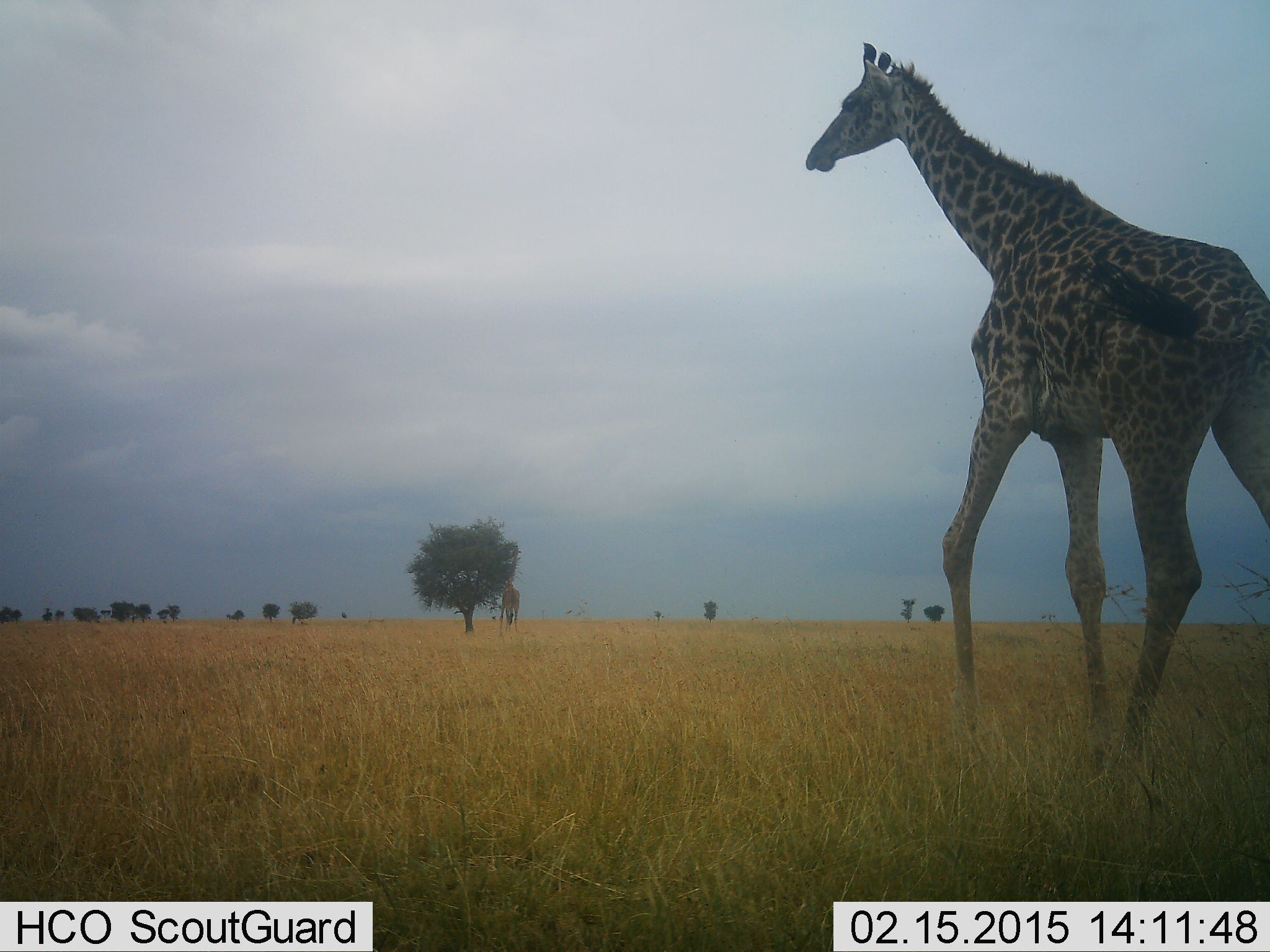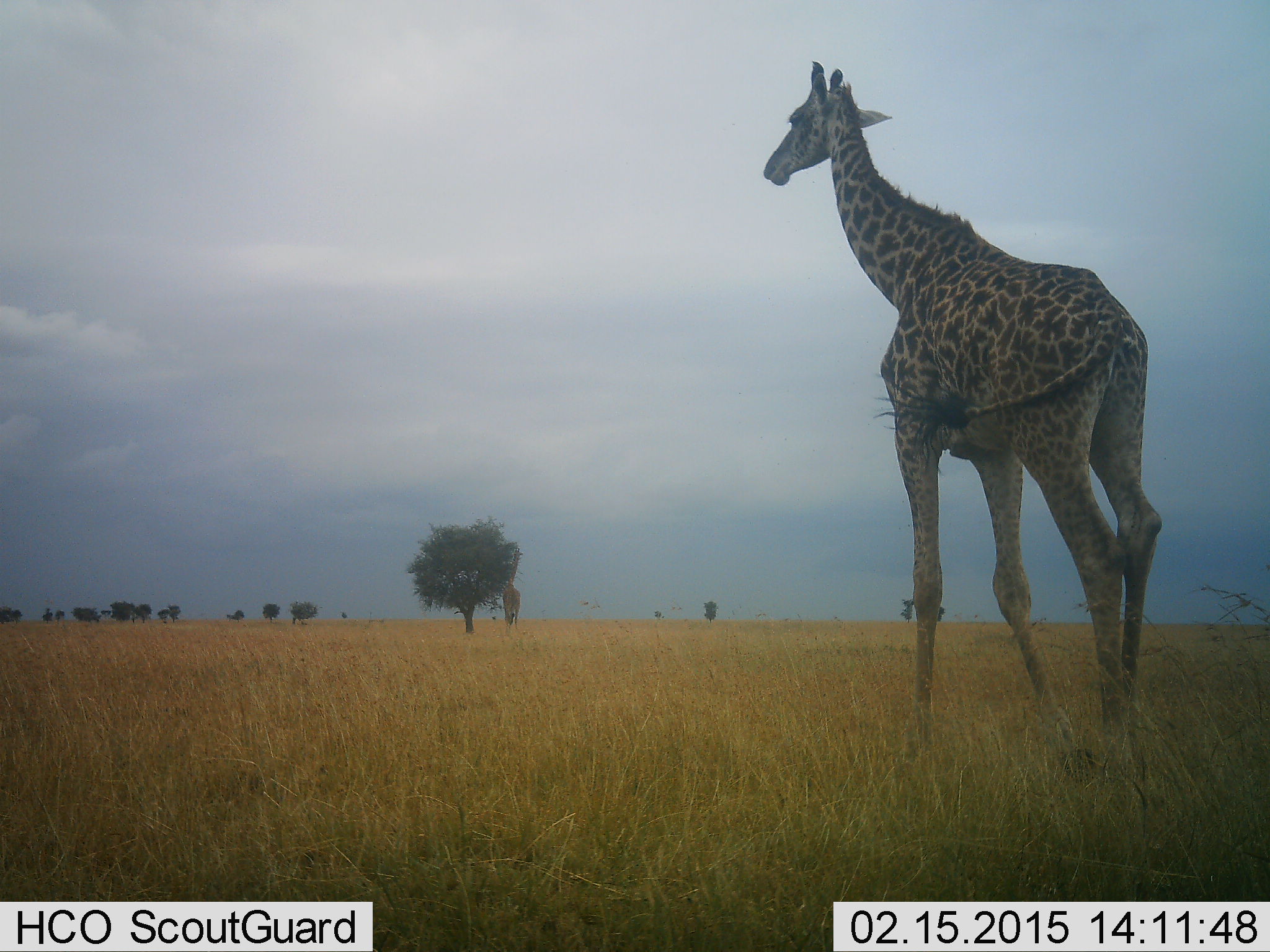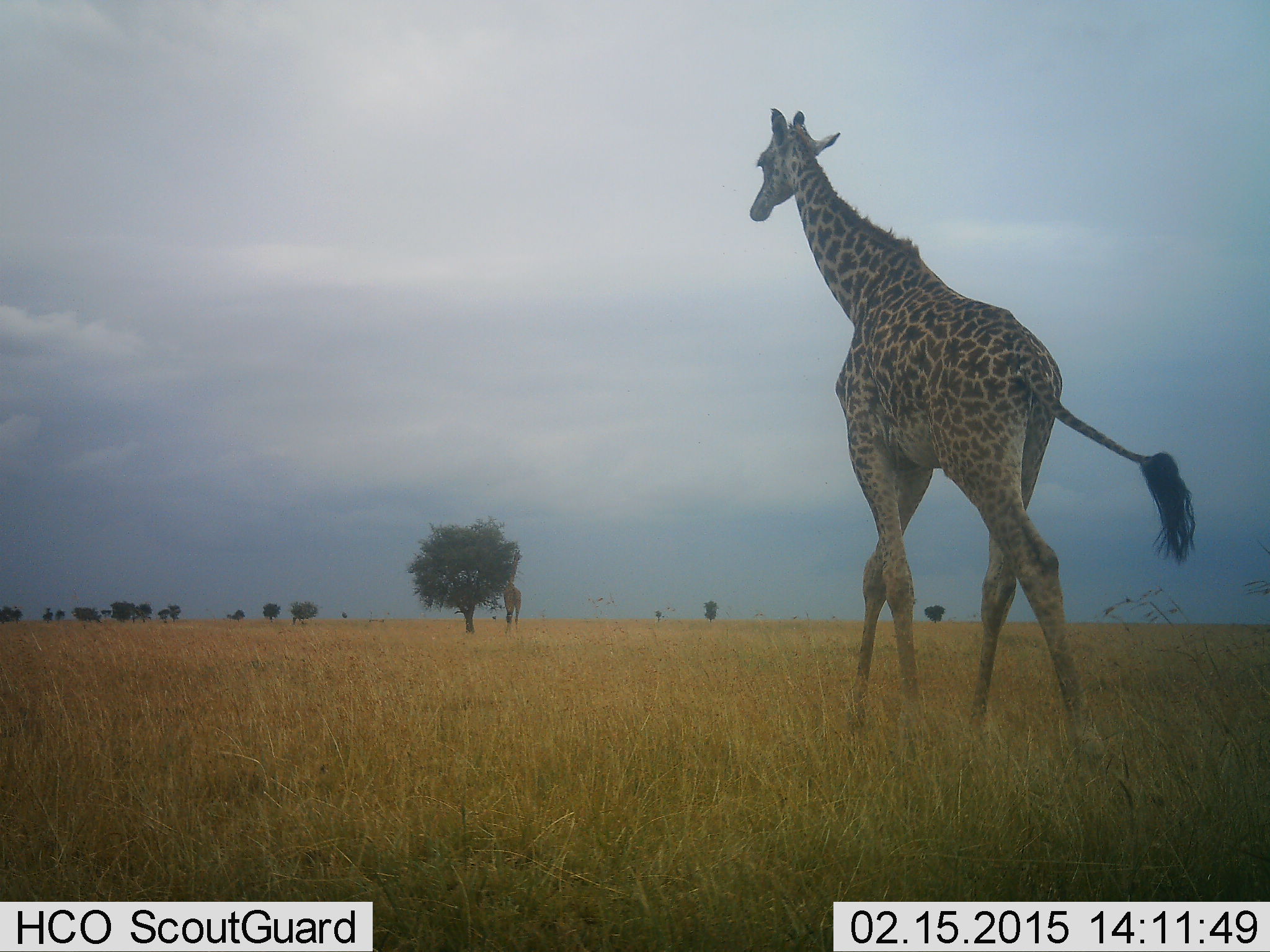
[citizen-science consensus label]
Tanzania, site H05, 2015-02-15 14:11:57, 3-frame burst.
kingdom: Animalia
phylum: Chordata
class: Mammalia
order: Artiodactyla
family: Giraffidae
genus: Giraffa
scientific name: Giraffa camelopardalis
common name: giraffe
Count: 1.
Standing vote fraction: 20%.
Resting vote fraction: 0%.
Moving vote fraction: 80%.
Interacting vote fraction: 0%.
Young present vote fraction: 0%.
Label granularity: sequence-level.